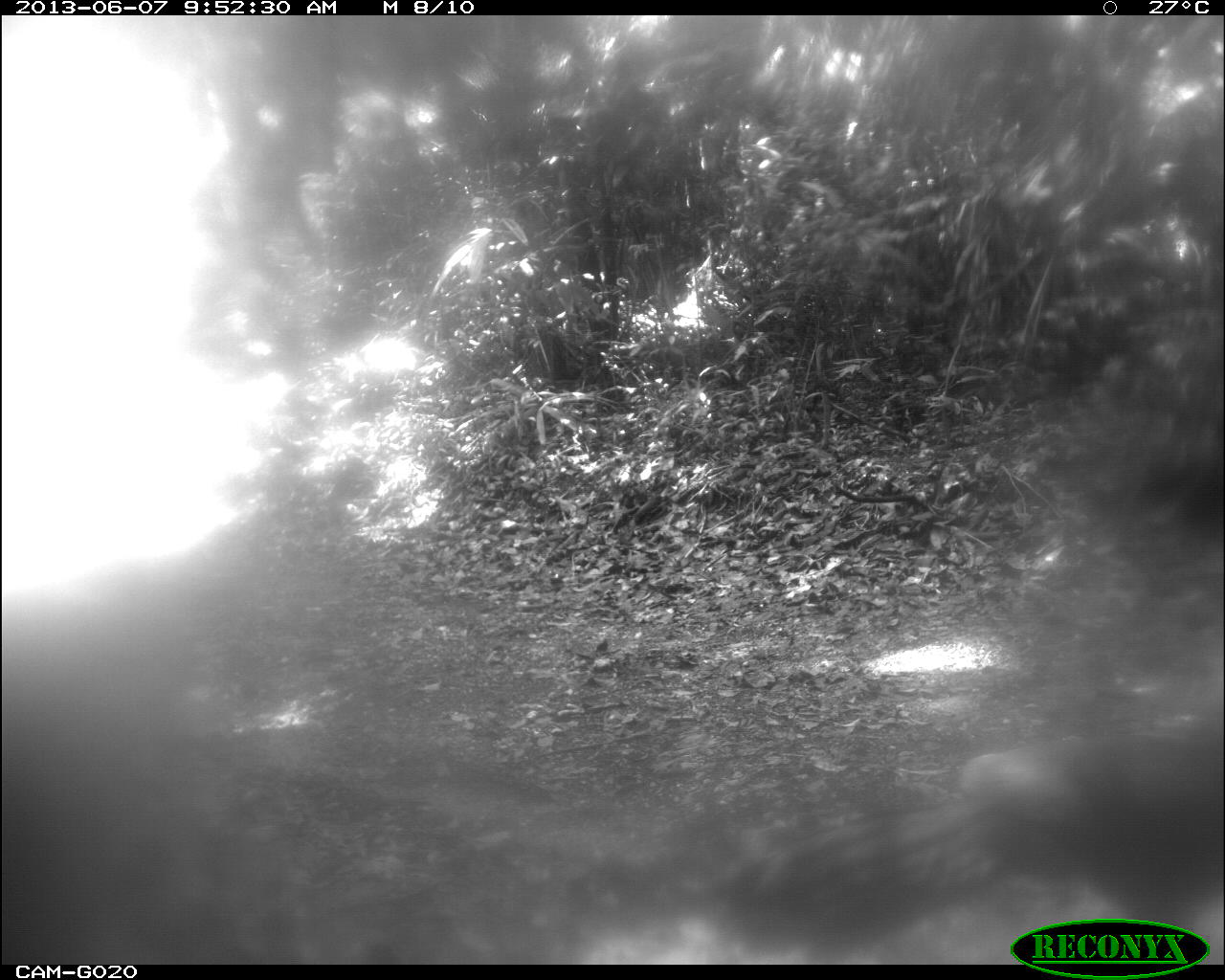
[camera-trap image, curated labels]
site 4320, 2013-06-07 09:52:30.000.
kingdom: Animalia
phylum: Chordata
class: Aves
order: Galliformes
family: Cracidae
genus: Penelope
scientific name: Penelope purpurascens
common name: crested guan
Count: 1.